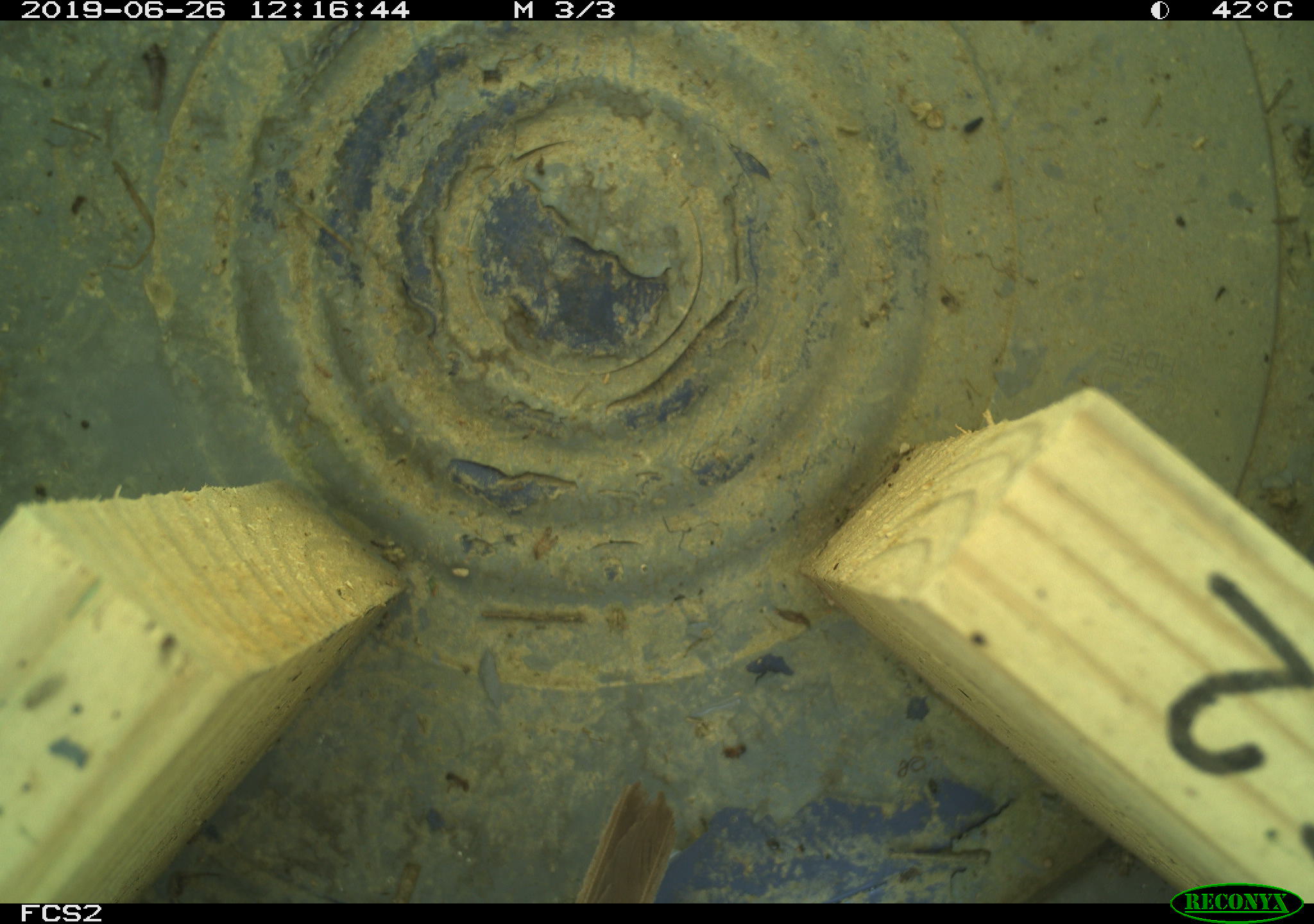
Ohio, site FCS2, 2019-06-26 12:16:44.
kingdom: Animalia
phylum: Chordata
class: Aves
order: Passeriformes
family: Passerellidae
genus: Melospiza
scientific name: Melospiza melodia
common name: song sparrow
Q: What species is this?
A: Song sparrow (Melospiza melodia).